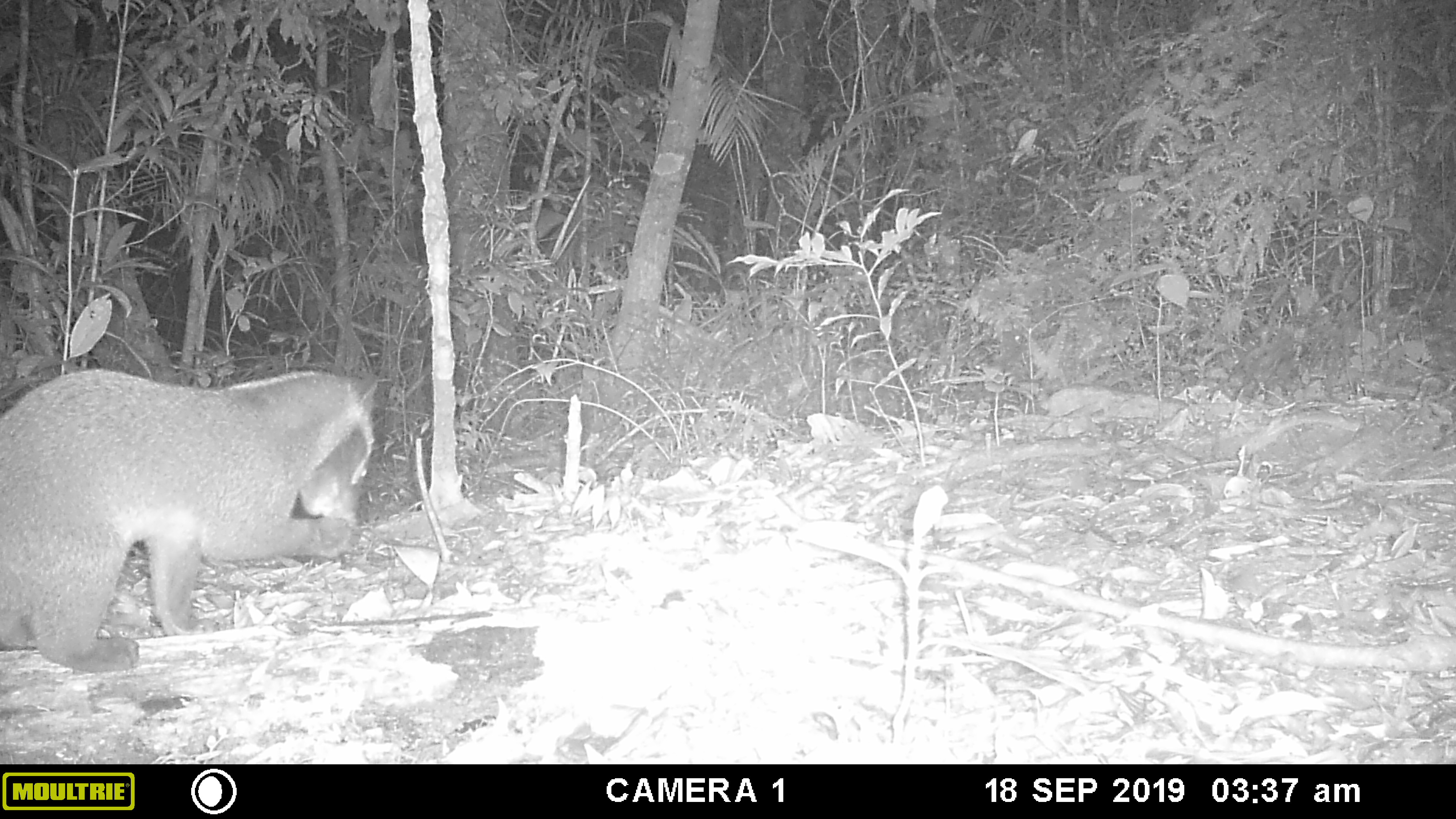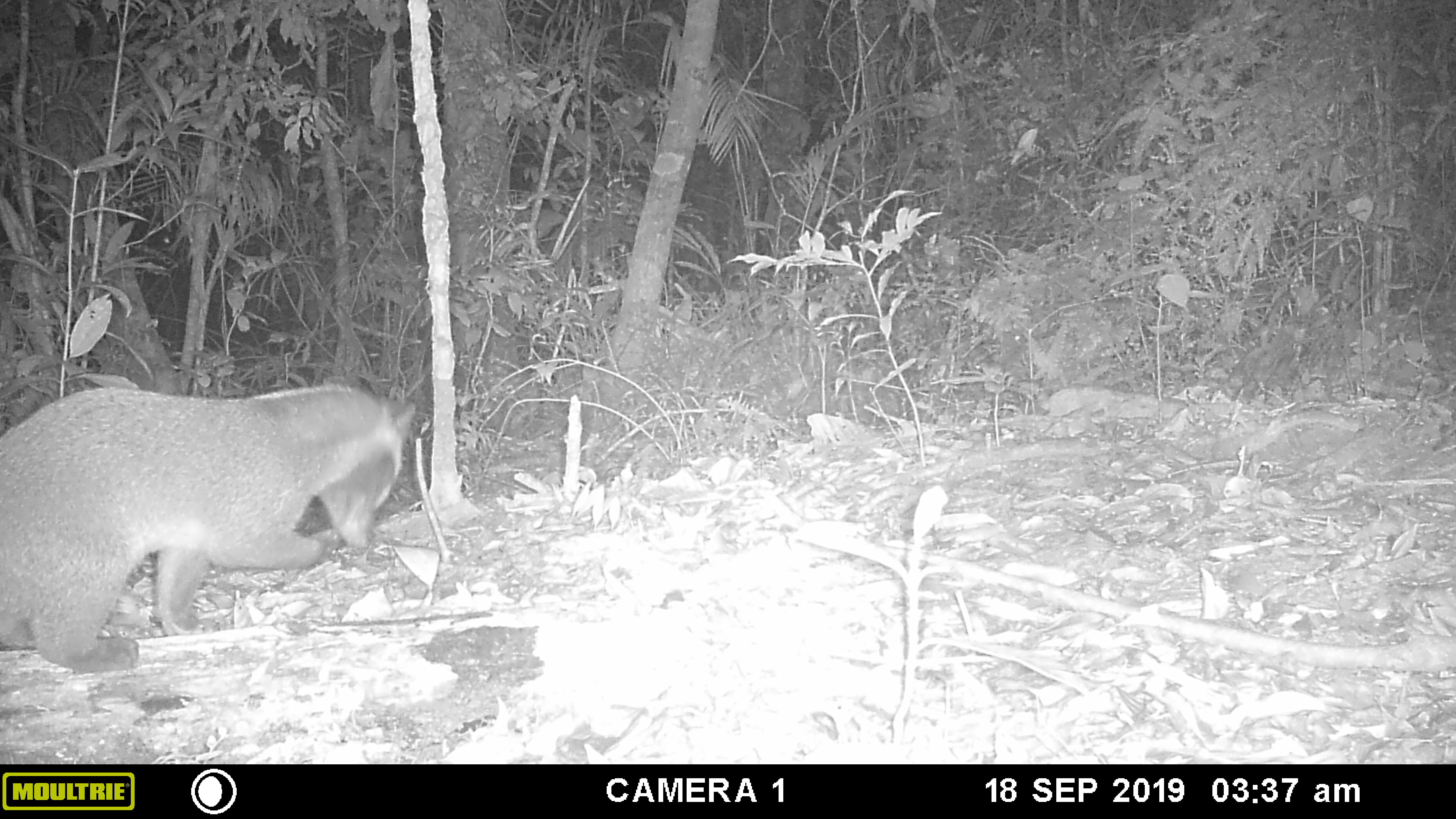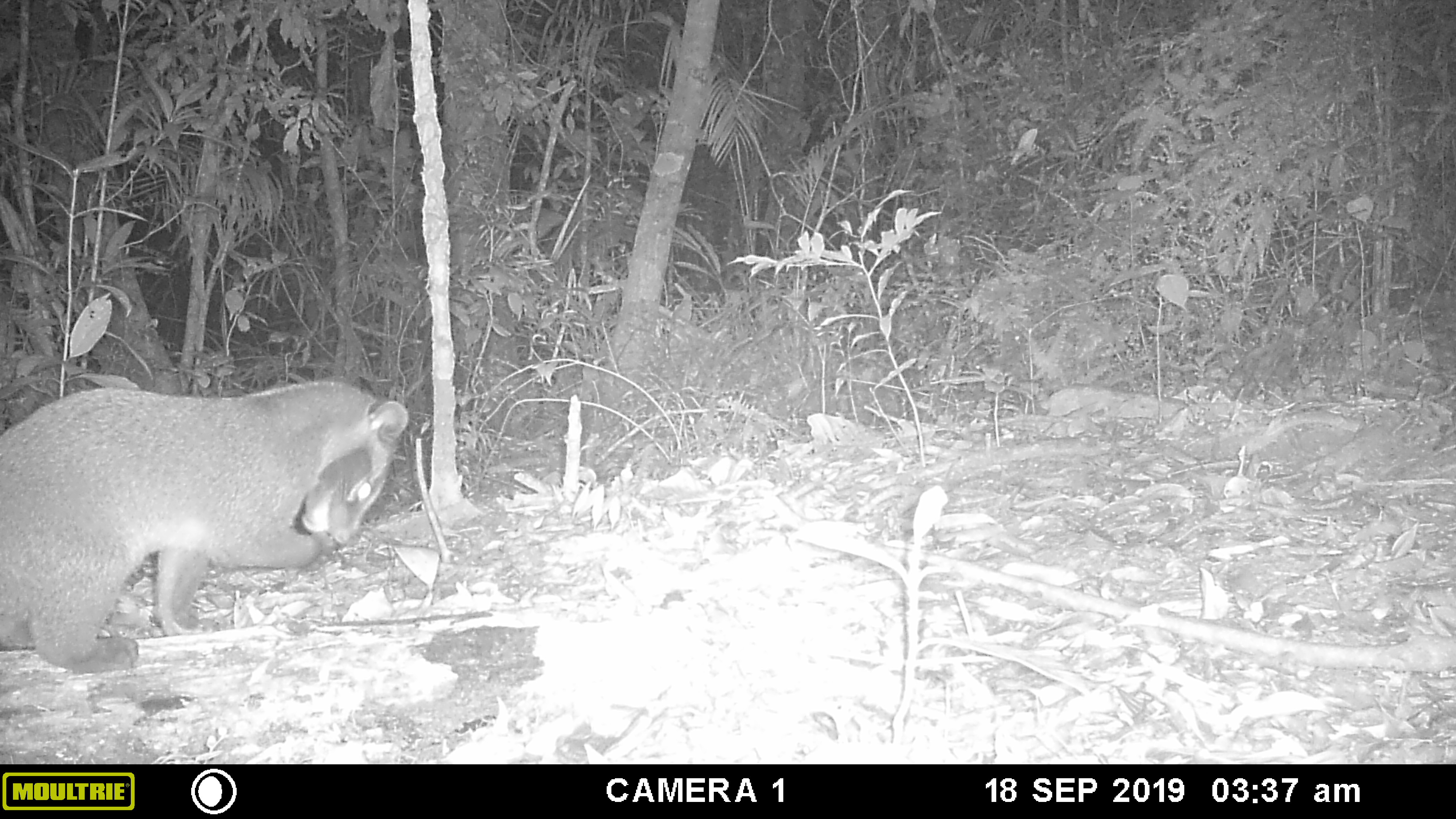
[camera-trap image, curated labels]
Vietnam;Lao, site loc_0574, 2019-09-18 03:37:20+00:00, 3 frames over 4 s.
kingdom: Animalia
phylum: Chordata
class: Mammalia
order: Carnivora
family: Viverridae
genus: Paguma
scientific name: Paguma larvata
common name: masked palm civet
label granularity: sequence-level